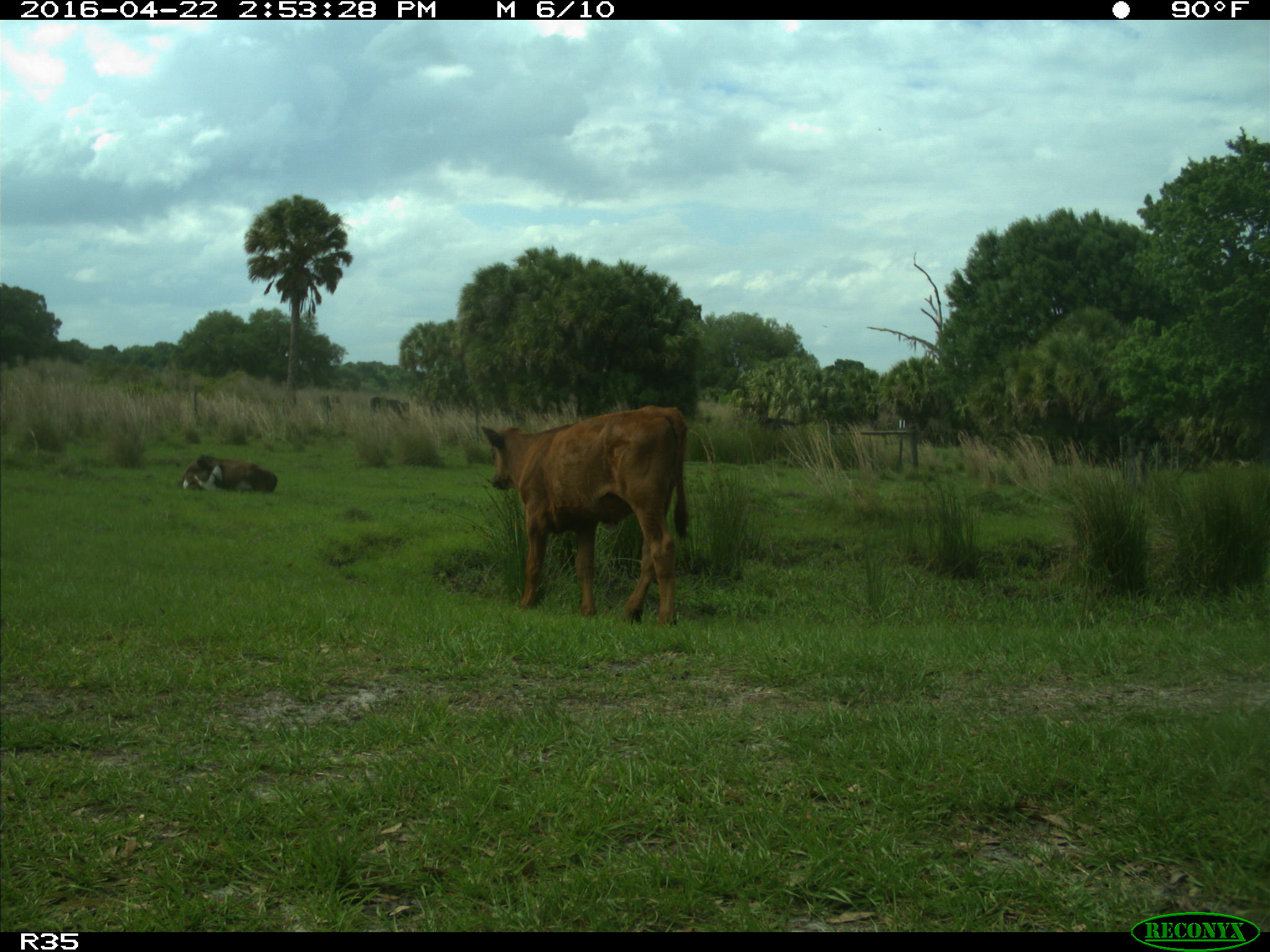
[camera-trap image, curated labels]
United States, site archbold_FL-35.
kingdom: Animalia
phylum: Chordata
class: Mammalia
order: Artiodactyla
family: Bovidae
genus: Bos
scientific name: Bos taurus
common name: domestic cow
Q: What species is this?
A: Bos taurus (domestic cow).